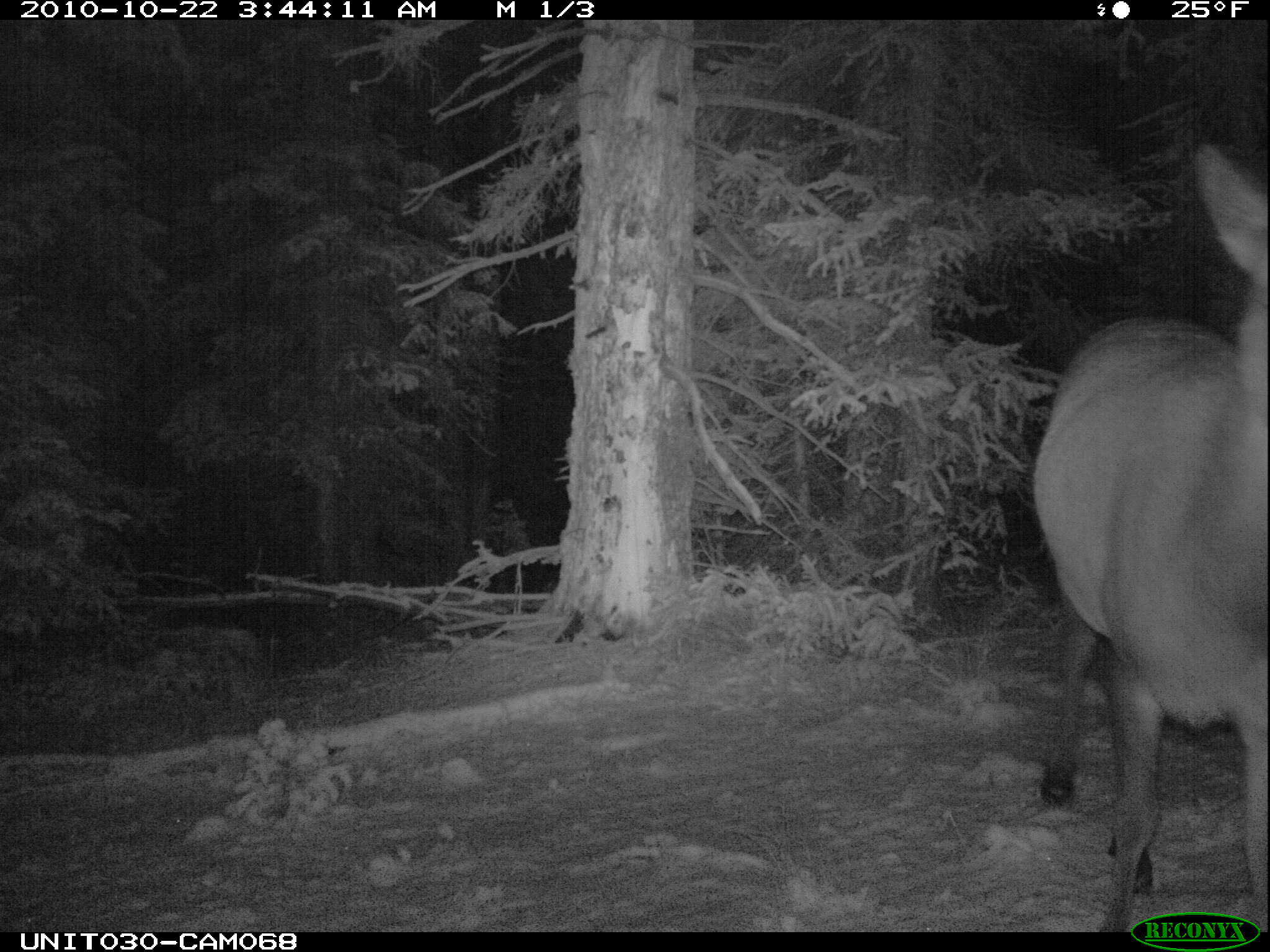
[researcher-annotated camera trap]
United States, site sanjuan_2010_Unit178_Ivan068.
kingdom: Animalia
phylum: Chordata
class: Mammalia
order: Artiodactyla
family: Cervidae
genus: Cervus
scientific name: Cervus elaphus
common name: red deer